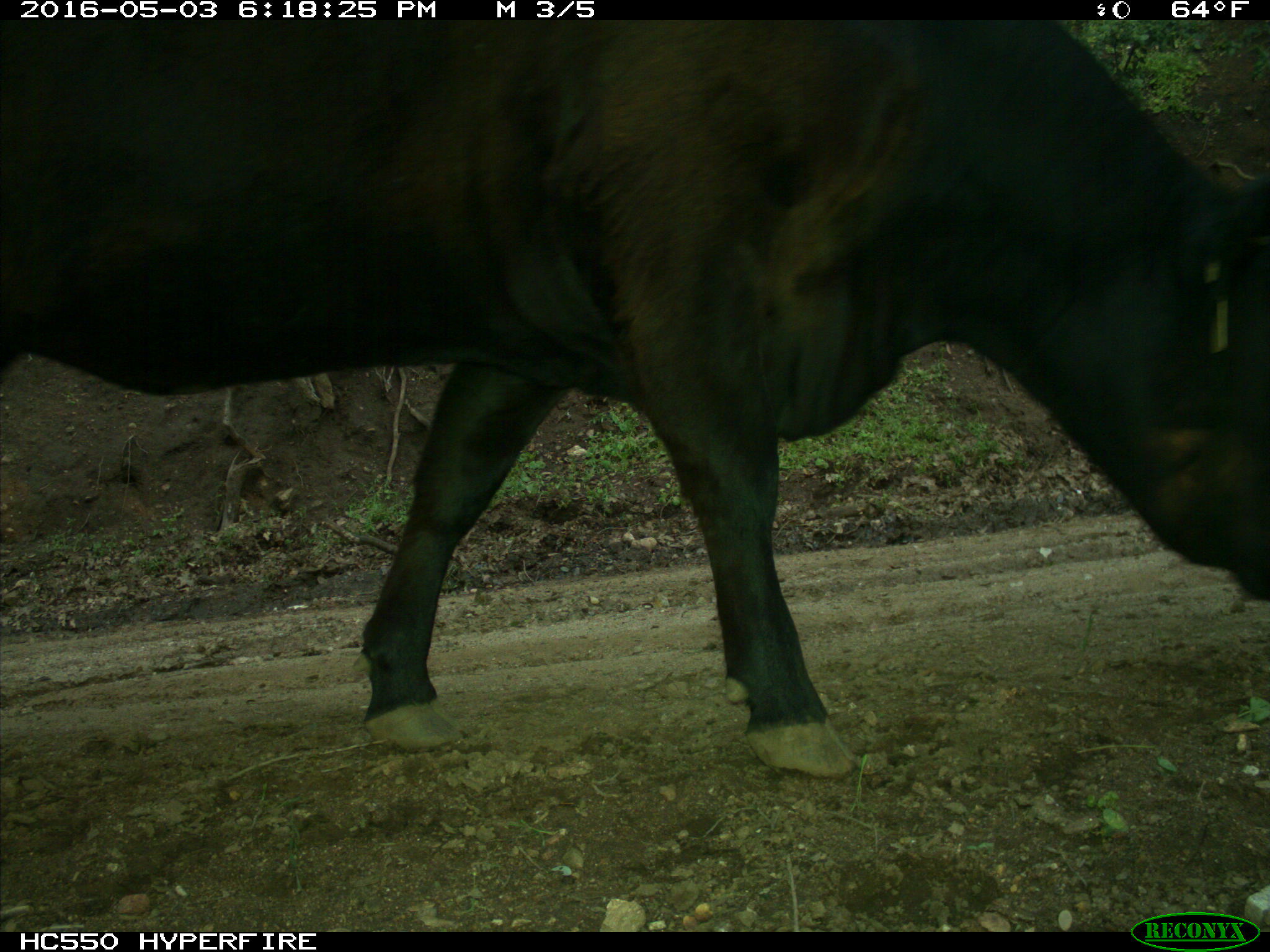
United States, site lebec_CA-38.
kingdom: Animalia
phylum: Chordata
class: Mammalia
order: Artiodactyla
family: Bovidae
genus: Bos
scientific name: Bos taurus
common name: domestic cow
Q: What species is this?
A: Bos taurus (domestic cow).